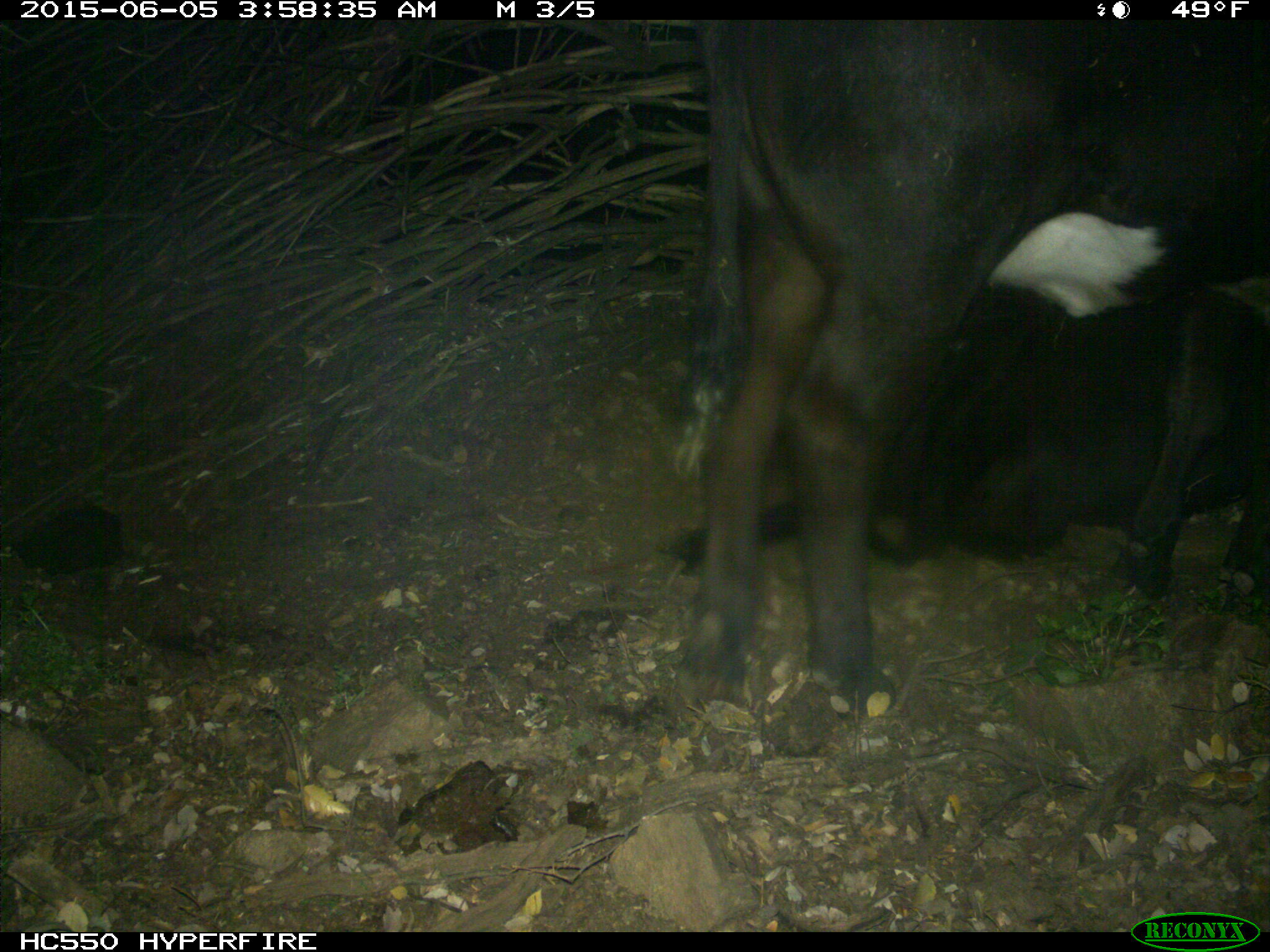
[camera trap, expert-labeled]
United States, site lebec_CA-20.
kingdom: Animalia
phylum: Chordata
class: Mammalia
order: Artiodactyla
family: Bovidae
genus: Bos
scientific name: Bos taurus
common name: domestic cow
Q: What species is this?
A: Bos taurus (domestic cow).